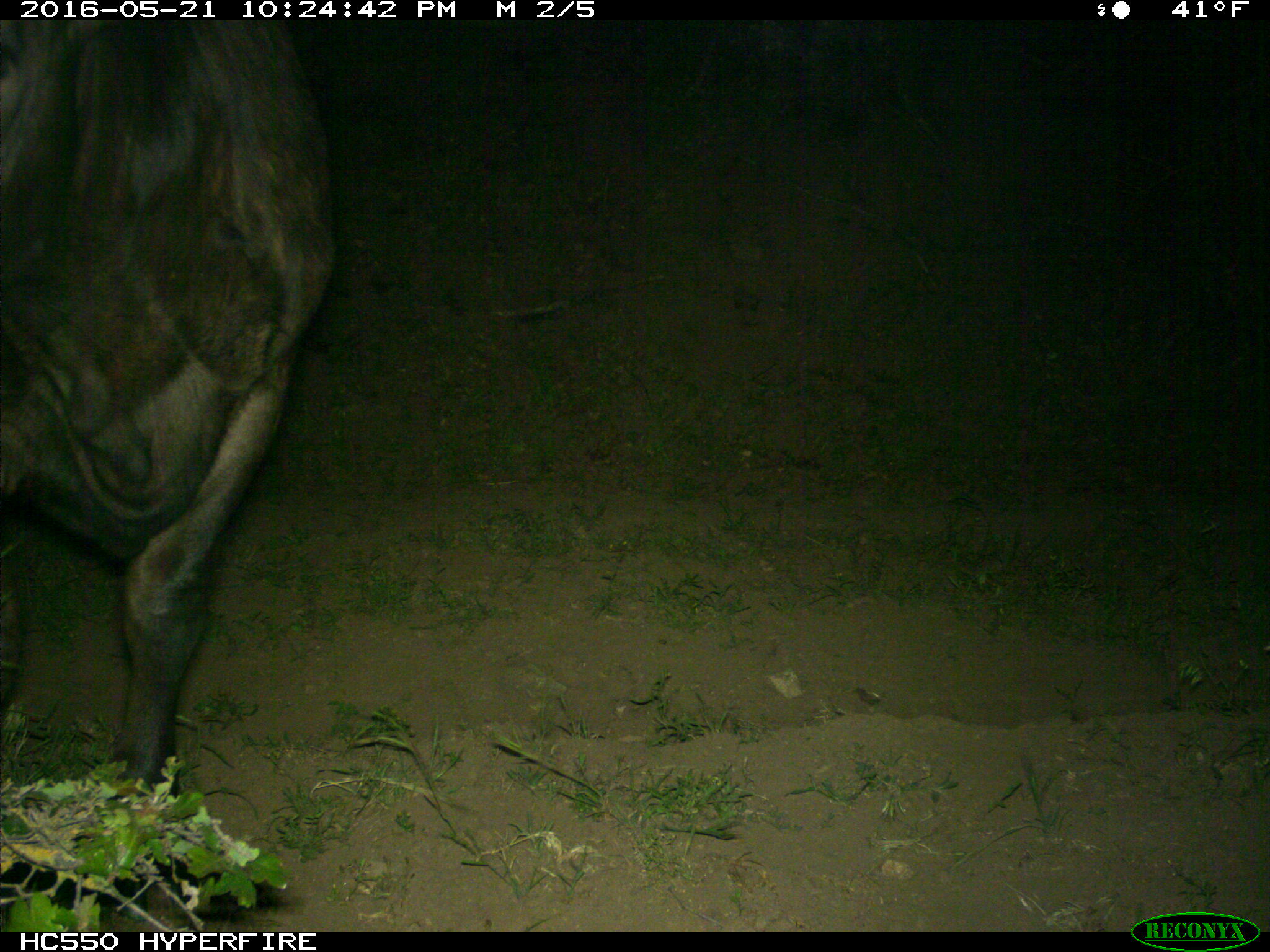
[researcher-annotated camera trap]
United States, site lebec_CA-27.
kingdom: Animalia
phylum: Chordata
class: Mammalia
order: Artiodactyla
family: Bovidae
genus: Bos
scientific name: Bos taurus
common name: domestic cow